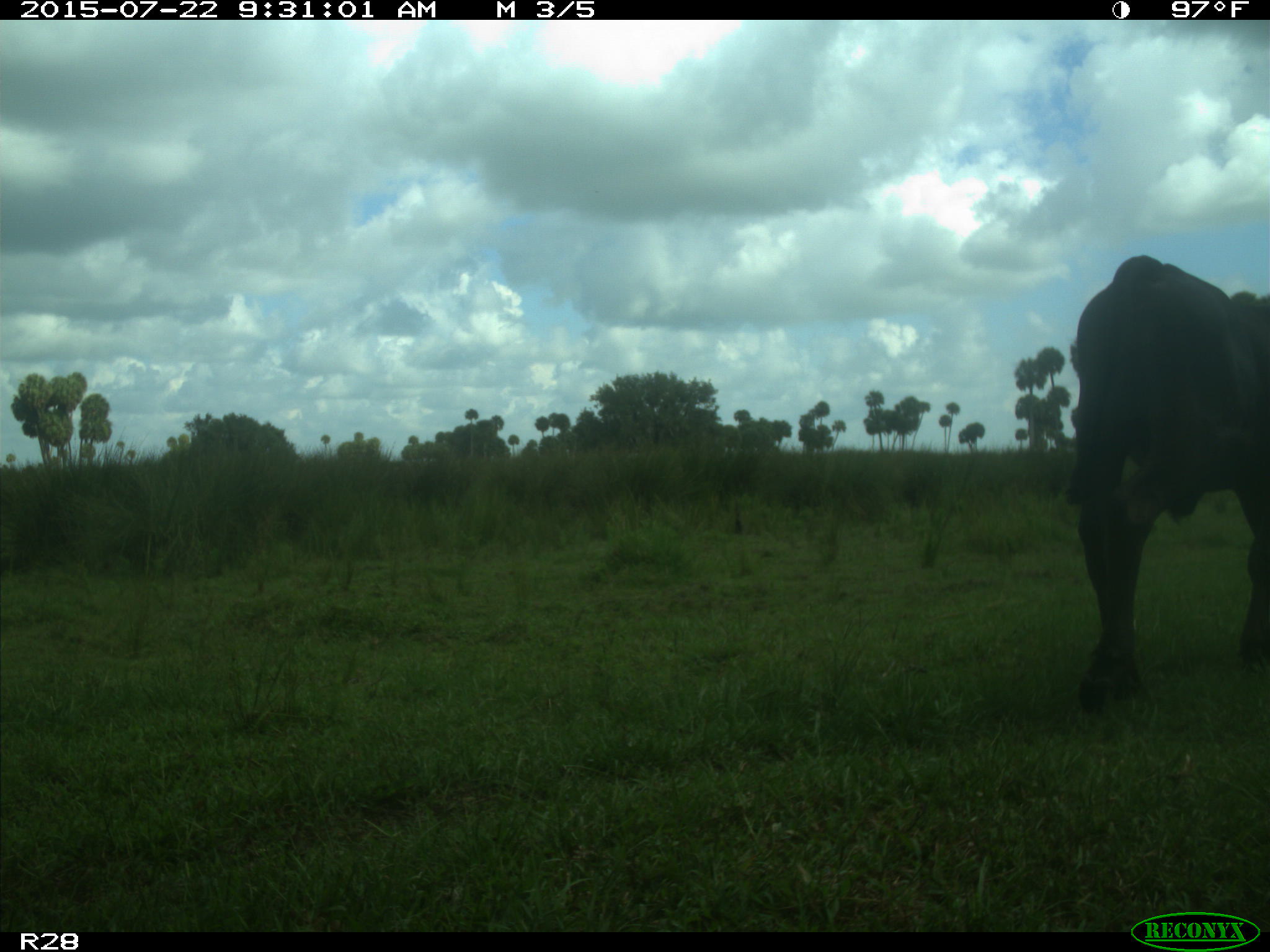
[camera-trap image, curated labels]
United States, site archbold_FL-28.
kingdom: Animalia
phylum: Chordata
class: Mammalia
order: Artiodactyla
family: Bovidae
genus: Bos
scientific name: Bos taurus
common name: domestic cow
Bos taurus (domestic cow).